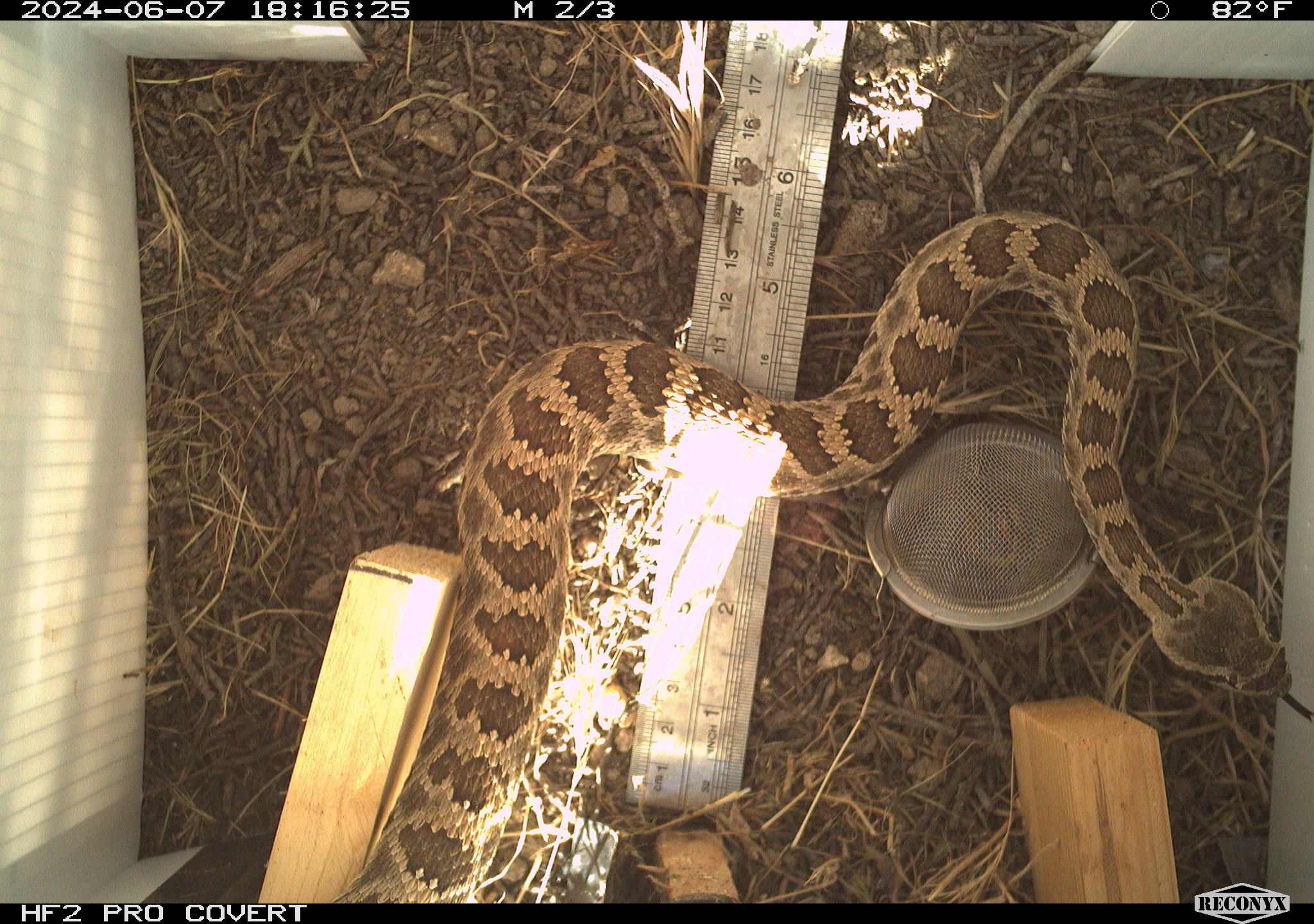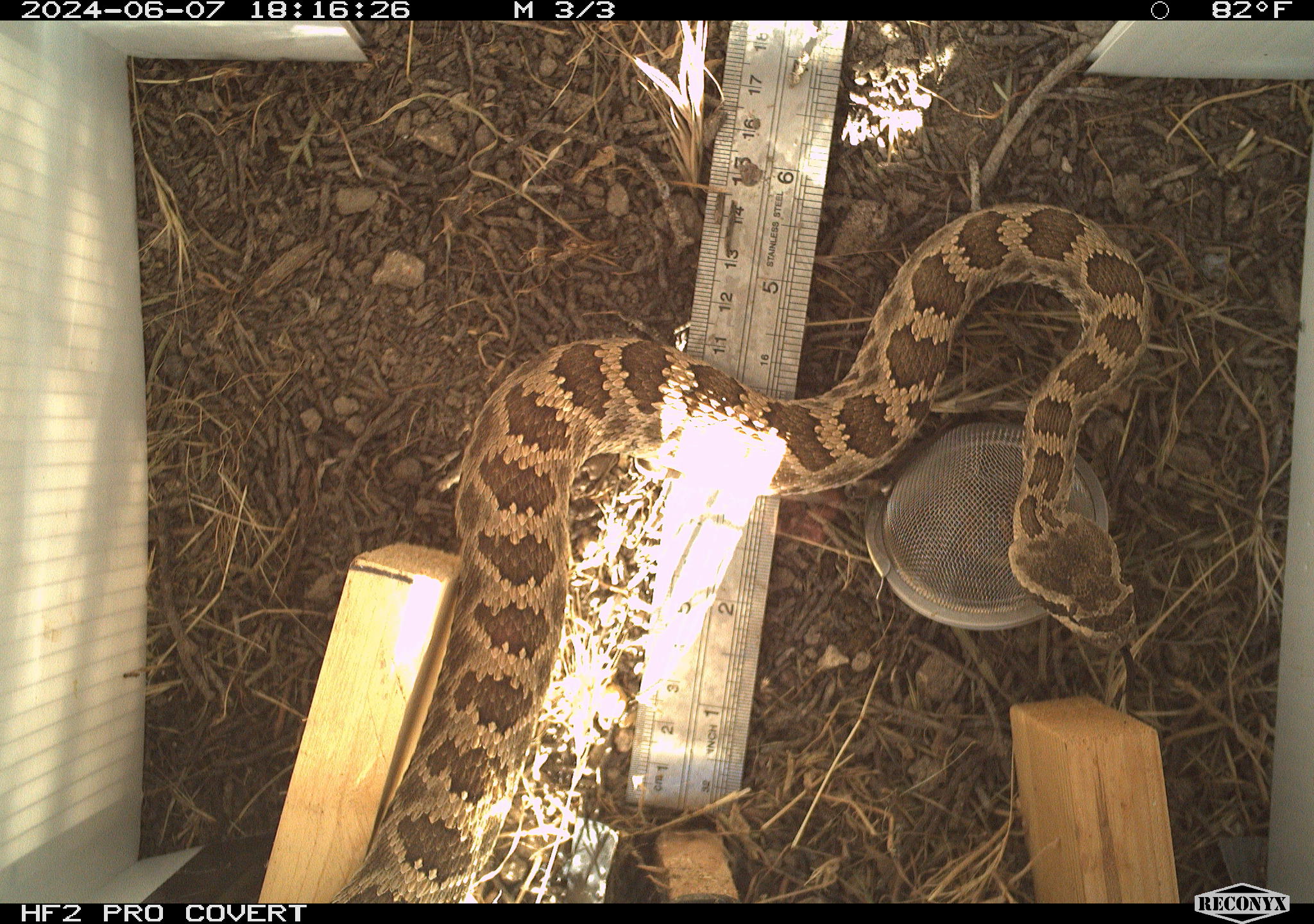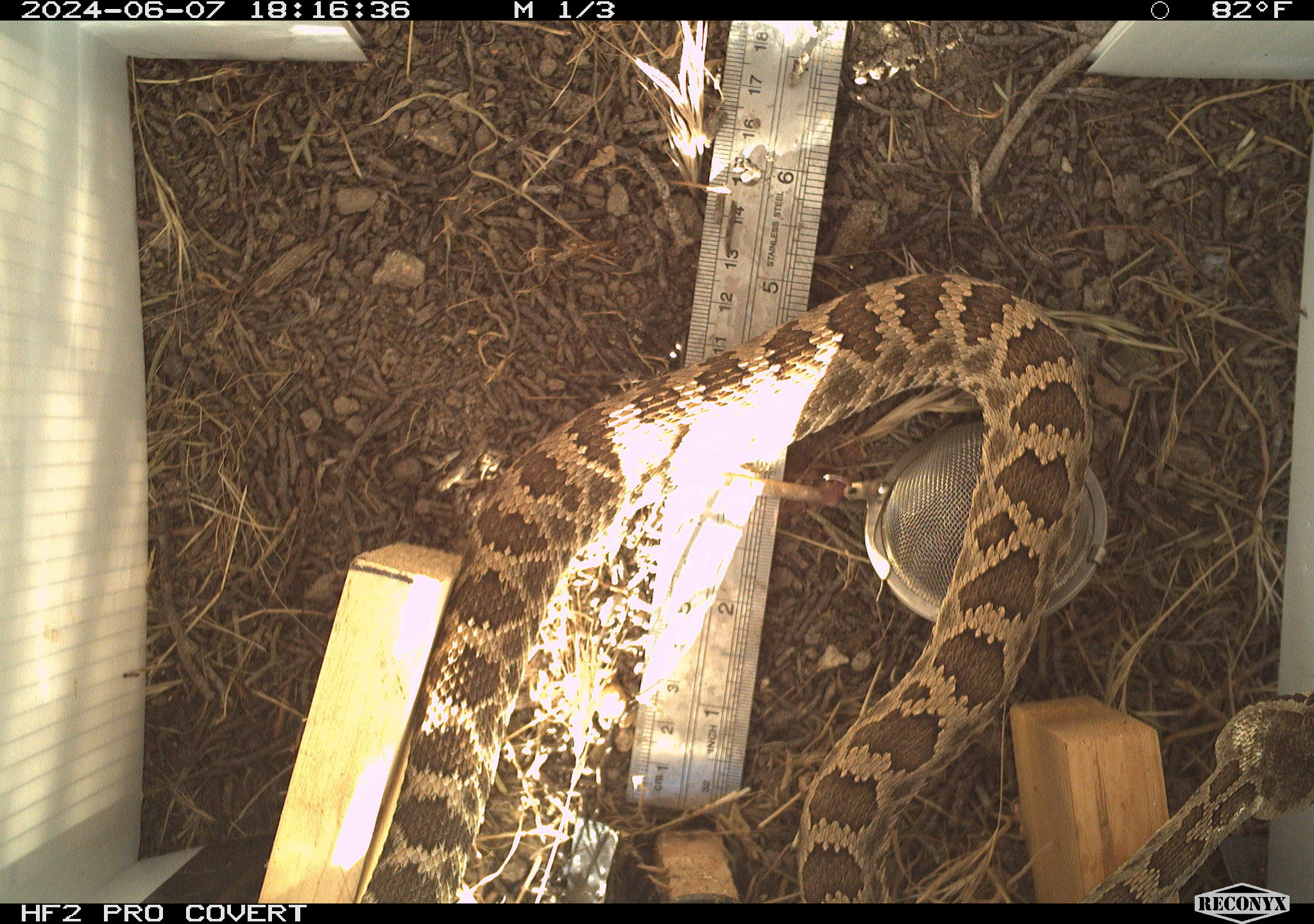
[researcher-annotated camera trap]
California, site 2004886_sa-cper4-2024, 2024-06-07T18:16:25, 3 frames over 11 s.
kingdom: Animalia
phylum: Chordata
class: Reptilia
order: Squamata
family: Viperidae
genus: Crotalus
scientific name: Crotalus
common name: rattlers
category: crotalus species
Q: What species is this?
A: Crotalus species (rattlers) (Crotalus).